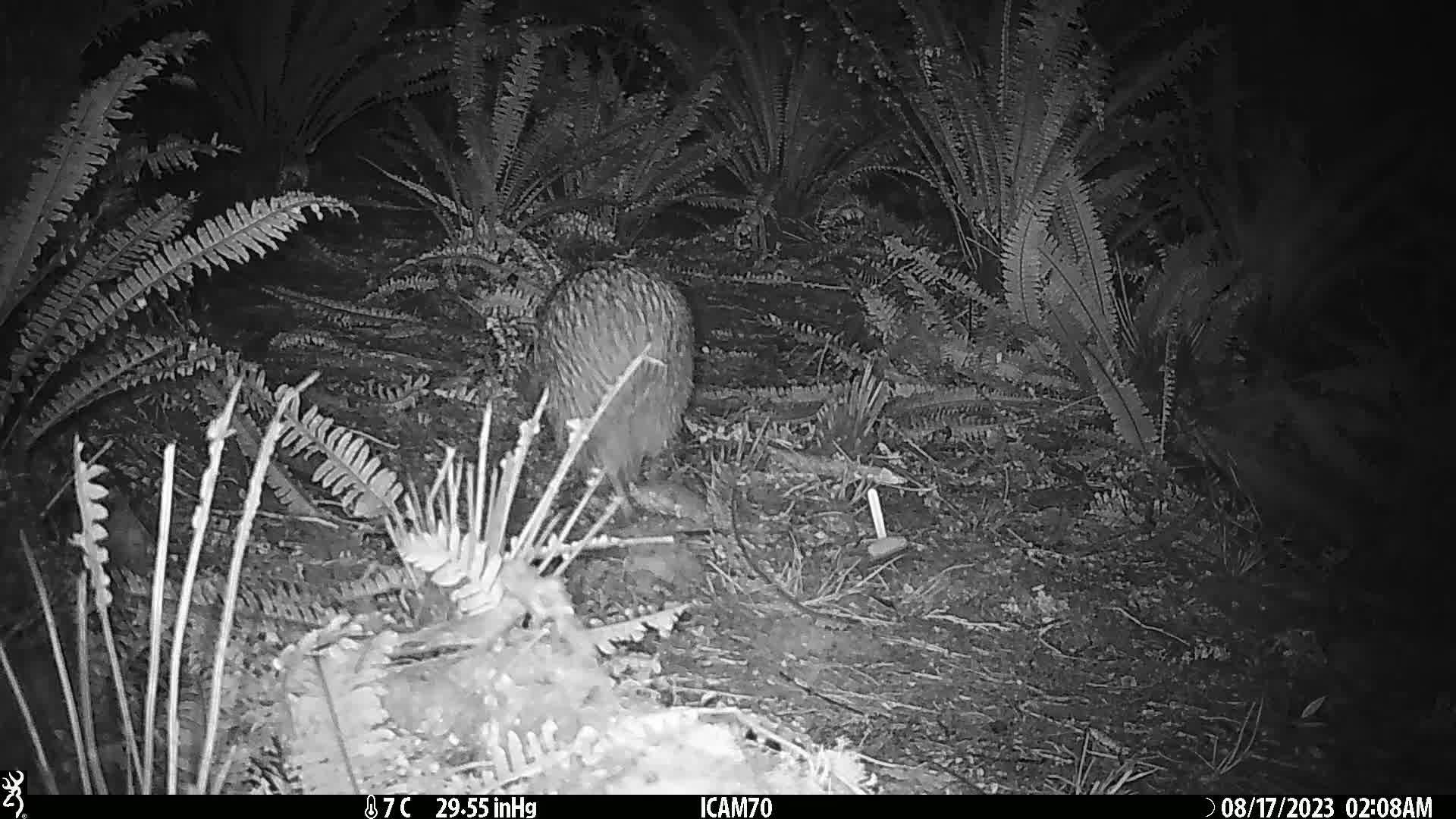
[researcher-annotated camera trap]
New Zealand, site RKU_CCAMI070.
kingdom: Animalia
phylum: Chordata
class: Aves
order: Apterygiformes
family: Apterygidae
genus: Apteryx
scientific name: Apteryx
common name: kiwi